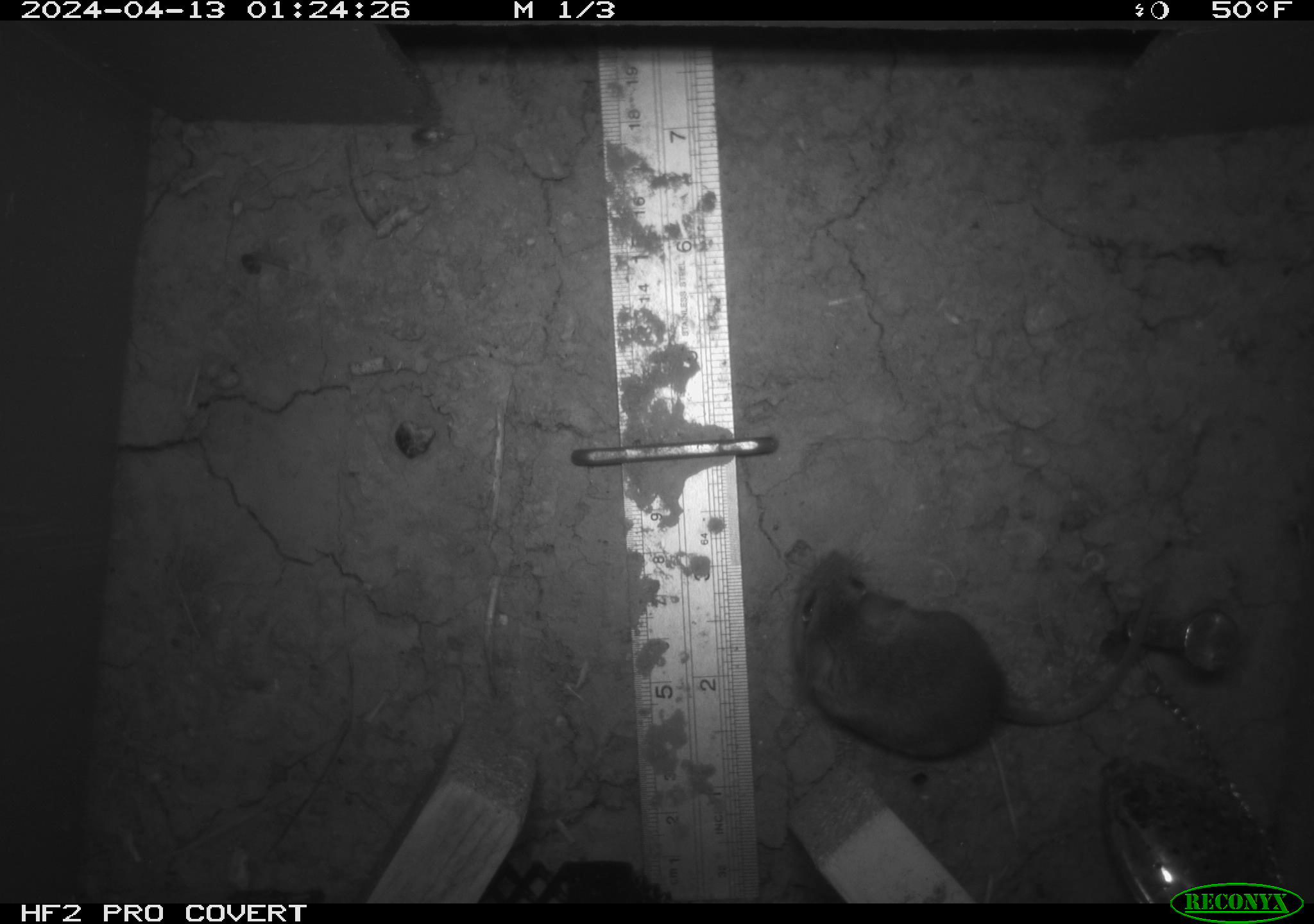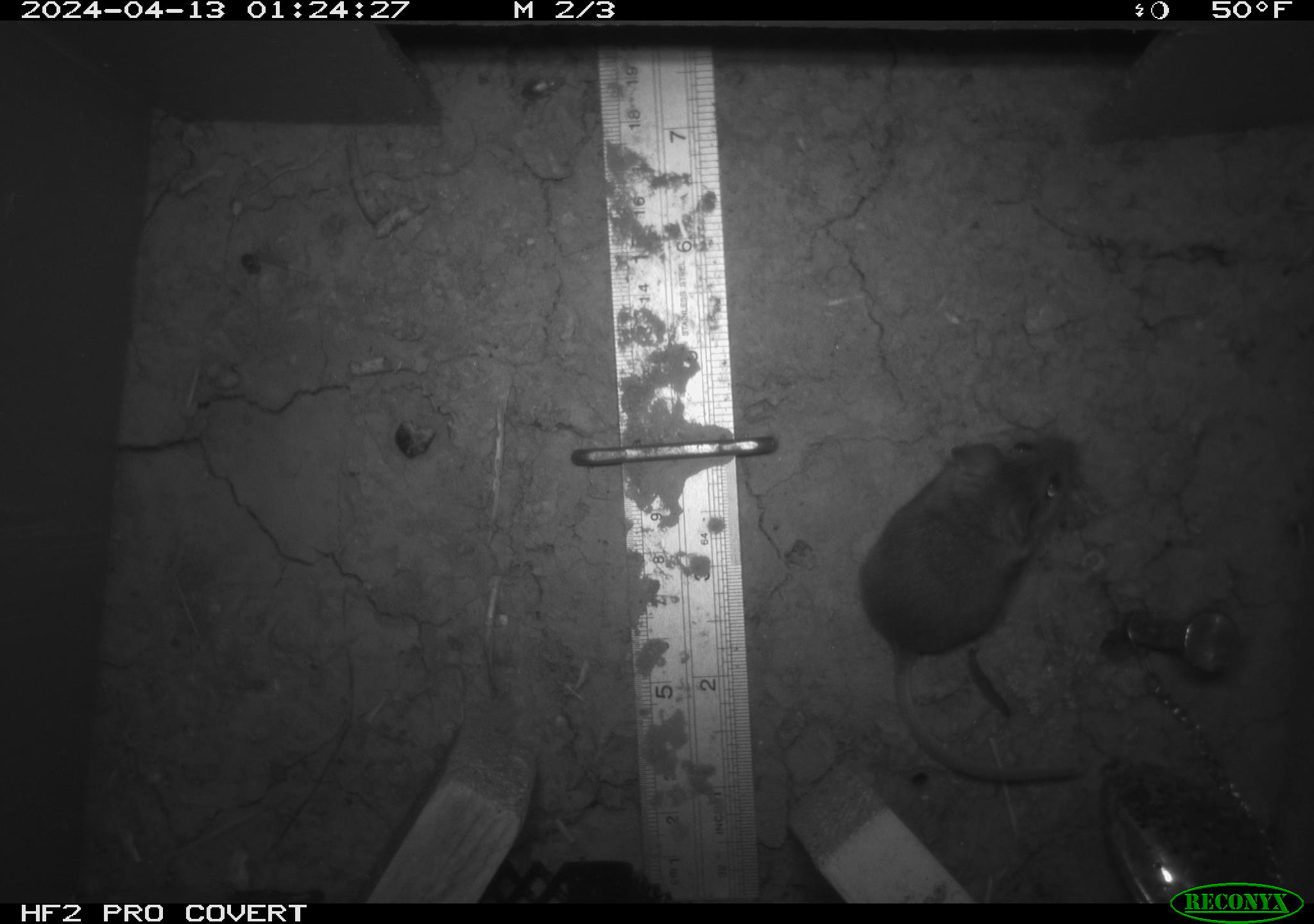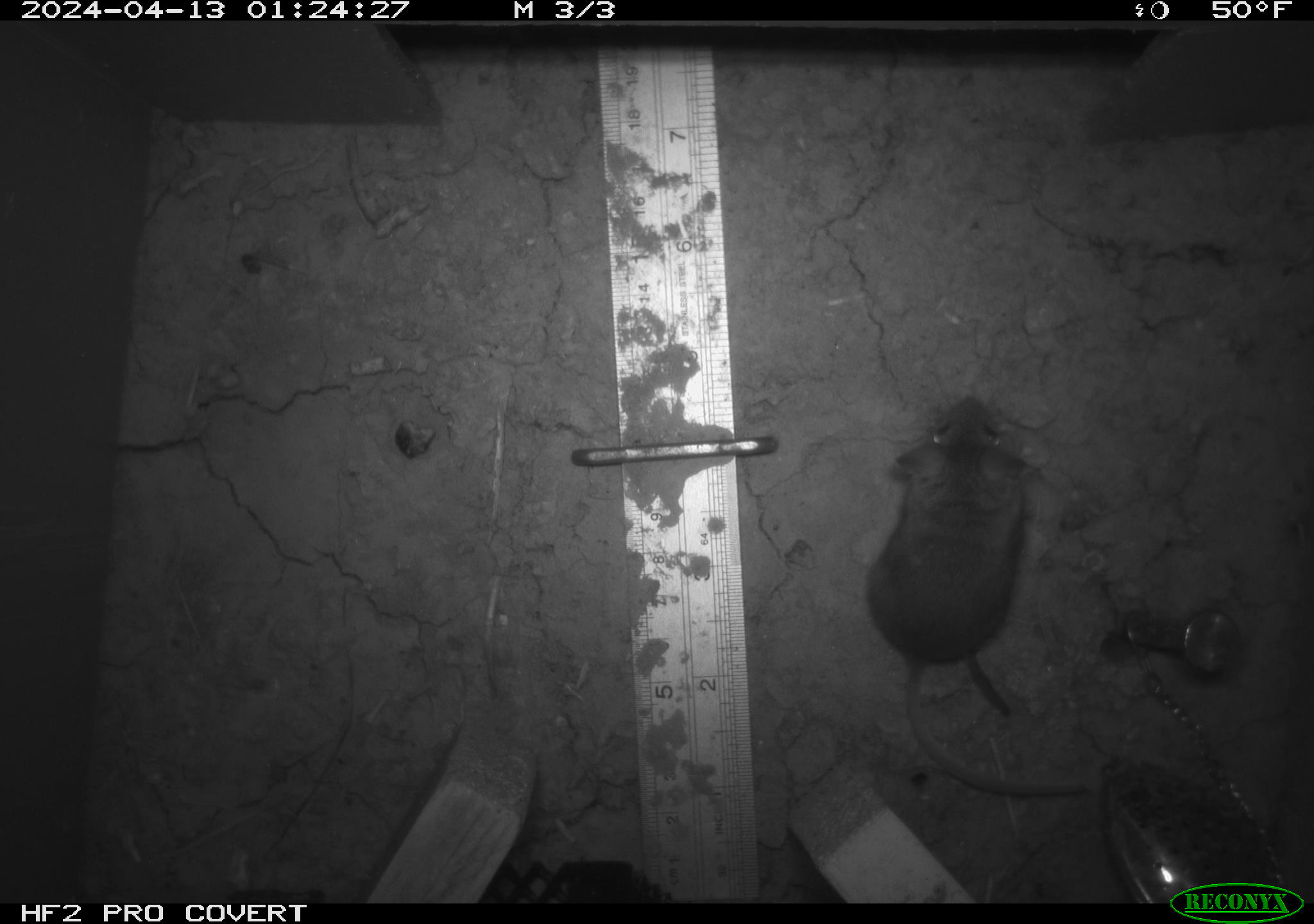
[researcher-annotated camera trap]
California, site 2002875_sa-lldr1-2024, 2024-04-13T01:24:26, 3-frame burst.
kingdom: Animalia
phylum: Chordata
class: Mammalia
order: Rodentia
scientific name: Rodentia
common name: mouse species